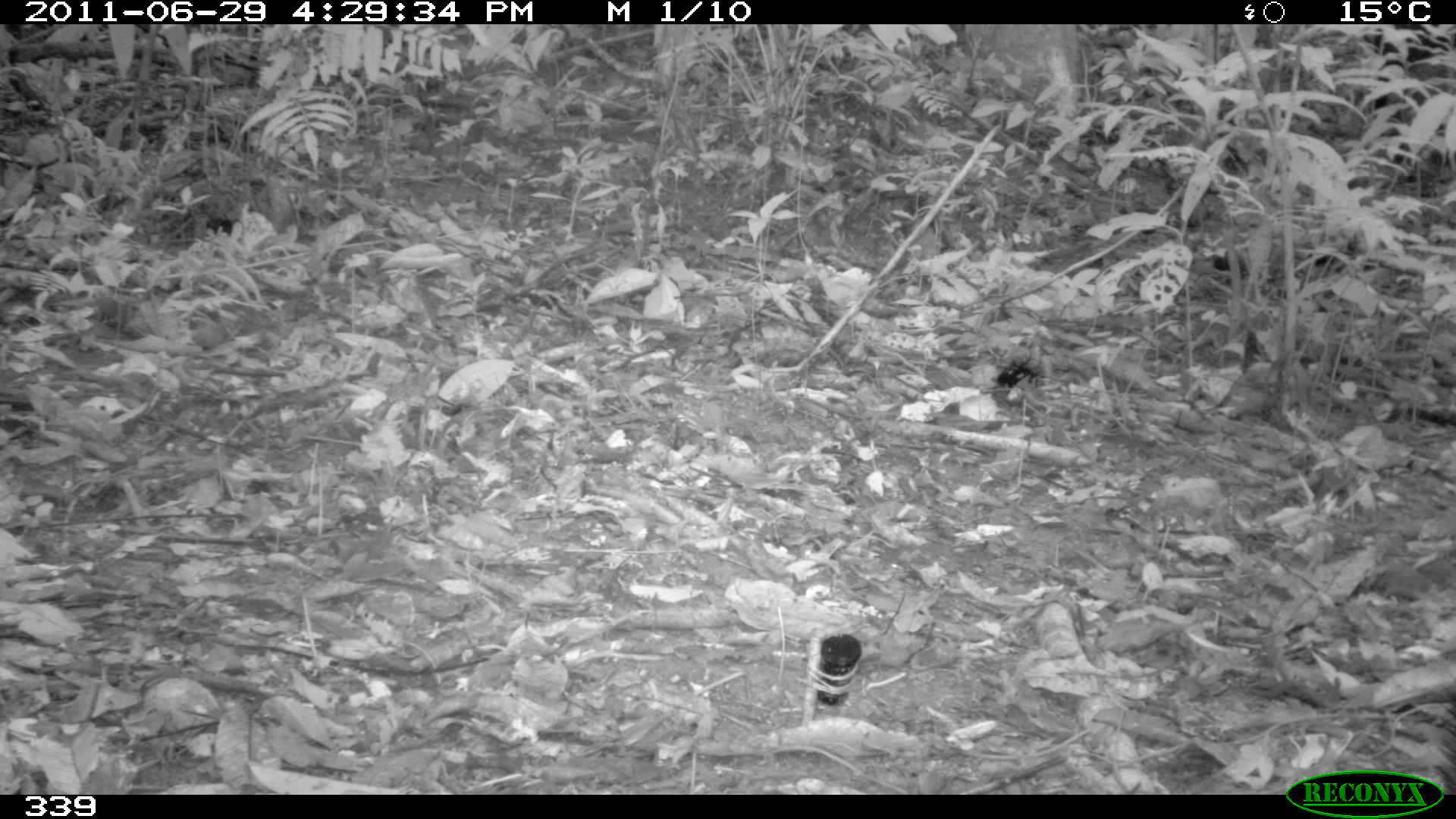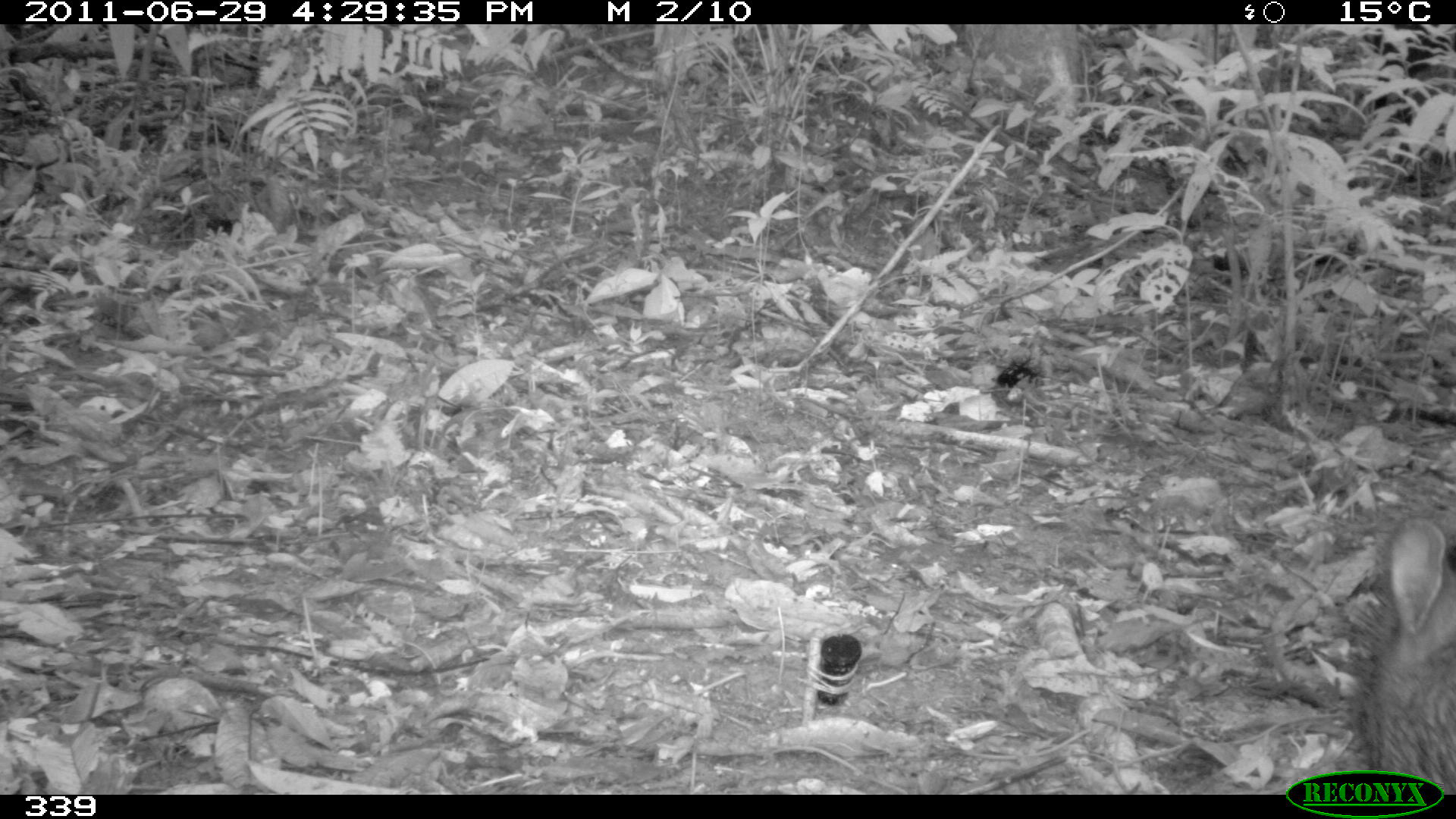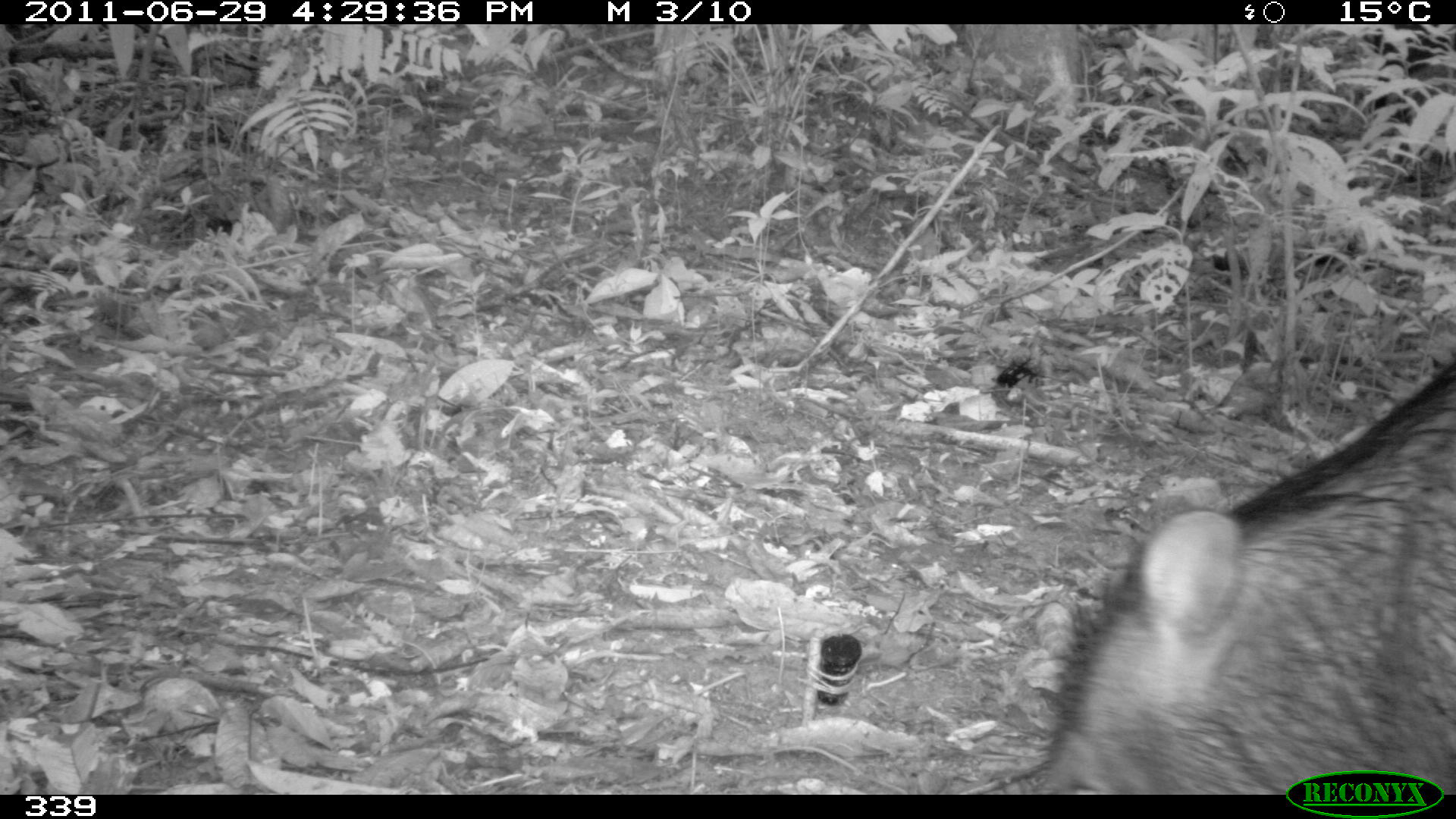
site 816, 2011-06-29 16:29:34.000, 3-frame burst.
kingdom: Animalia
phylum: Chordata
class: Mammalia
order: Artiodactyla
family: Tayassuidae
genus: Tayassu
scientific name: Tayassu pecari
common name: white-lipped peccary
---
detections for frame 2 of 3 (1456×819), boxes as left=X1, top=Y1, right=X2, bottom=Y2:
tayassu pecari: left=1345, top=510, right=1456, bottom=791